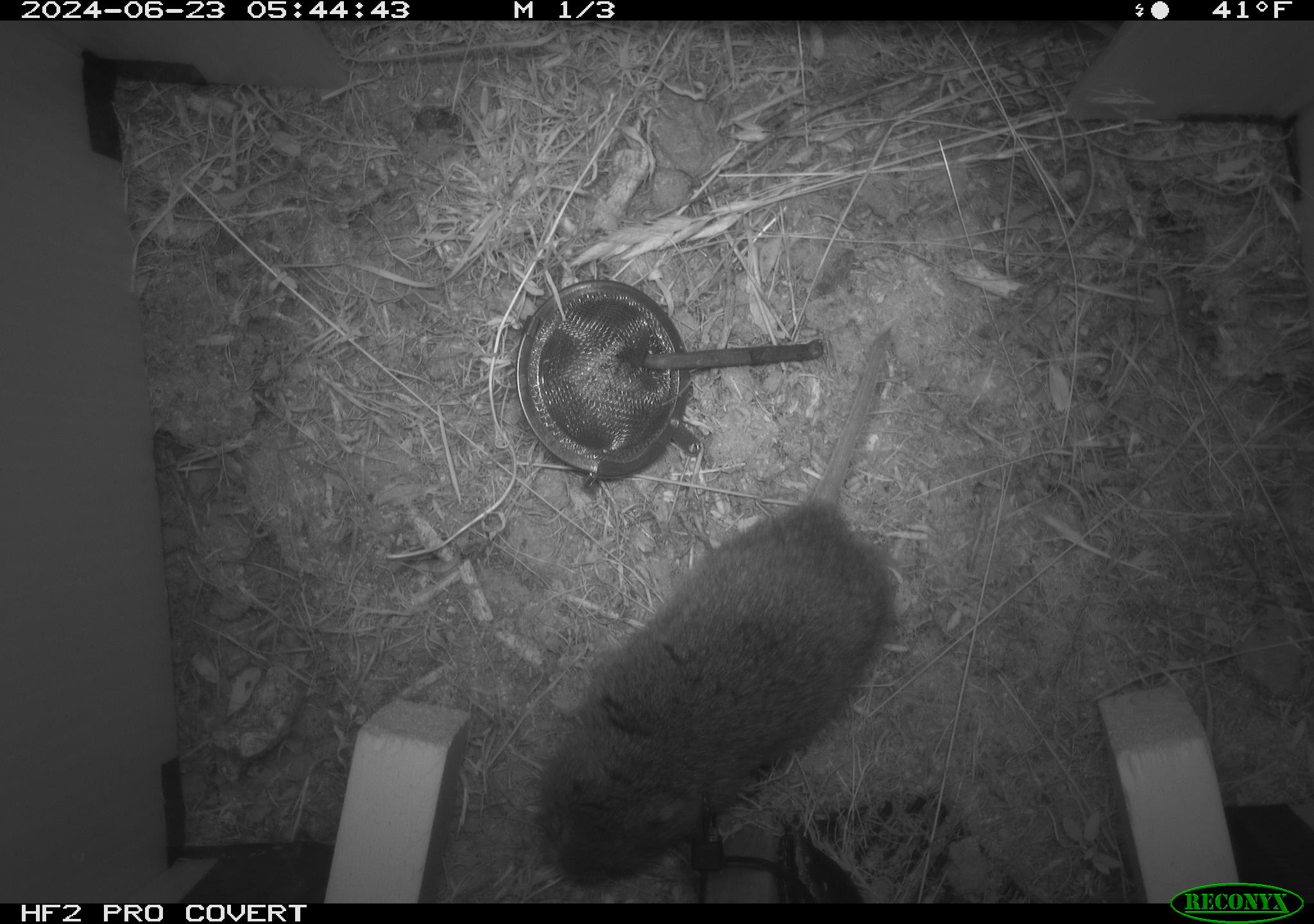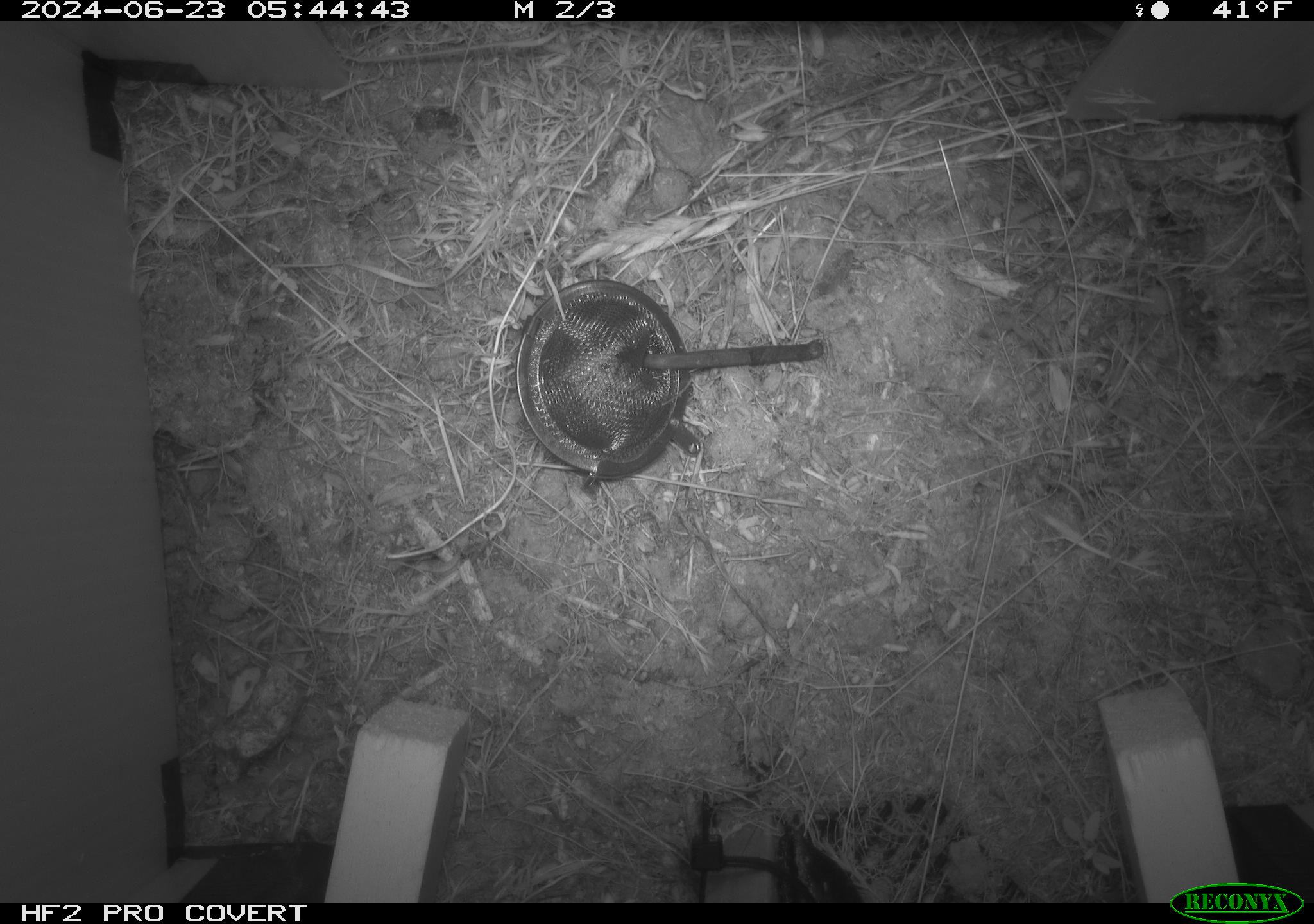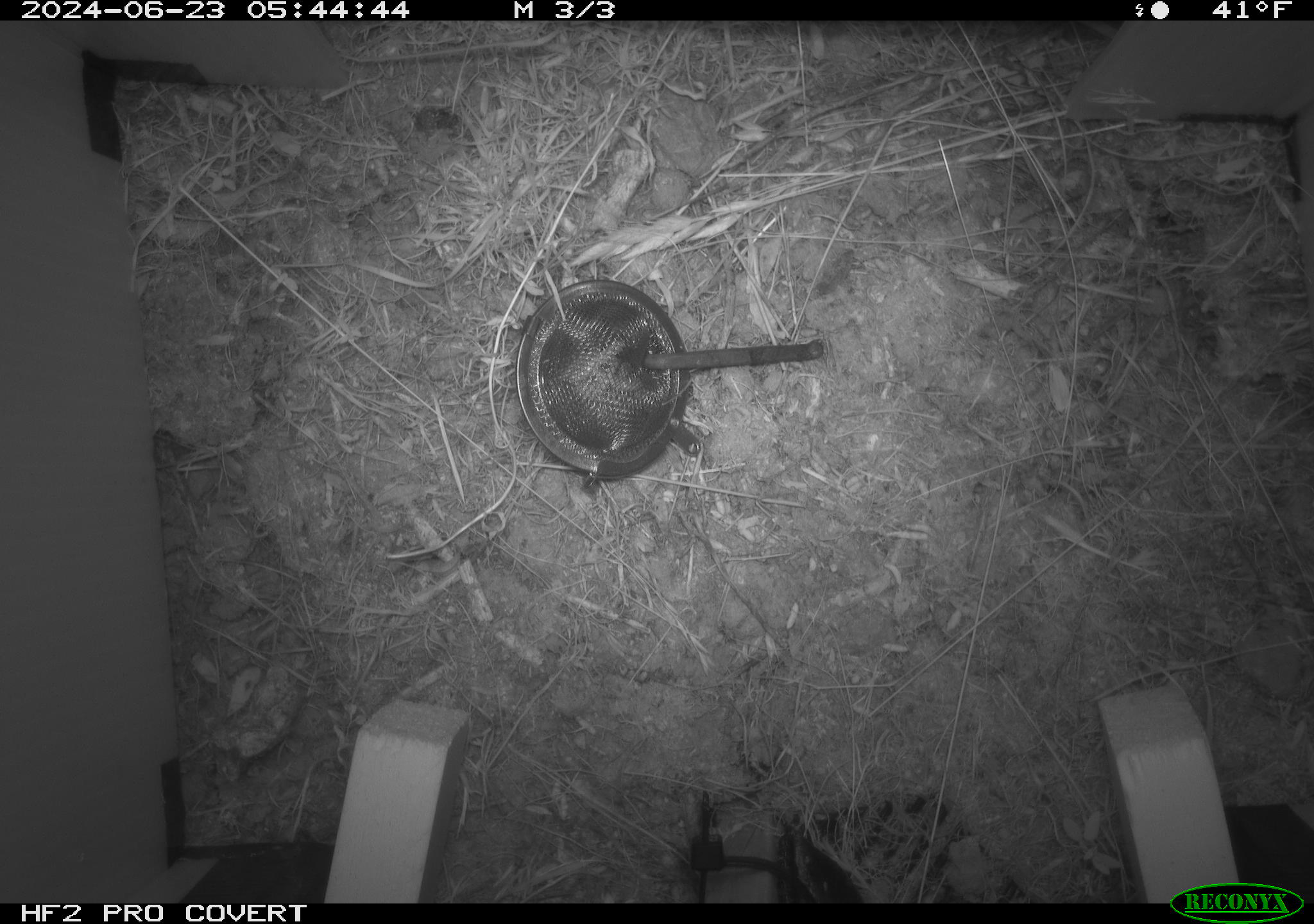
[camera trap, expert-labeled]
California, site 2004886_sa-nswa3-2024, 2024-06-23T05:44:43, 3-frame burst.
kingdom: Animalia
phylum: Chordata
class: Mammalia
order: Rodentia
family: Cricetidae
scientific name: Arvicolinae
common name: voles, lemmings, and muskrats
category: arvicolinae subfamily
Arvicolinae subfamily (voles, lemmings, and muskrats) (Arvicolinae).